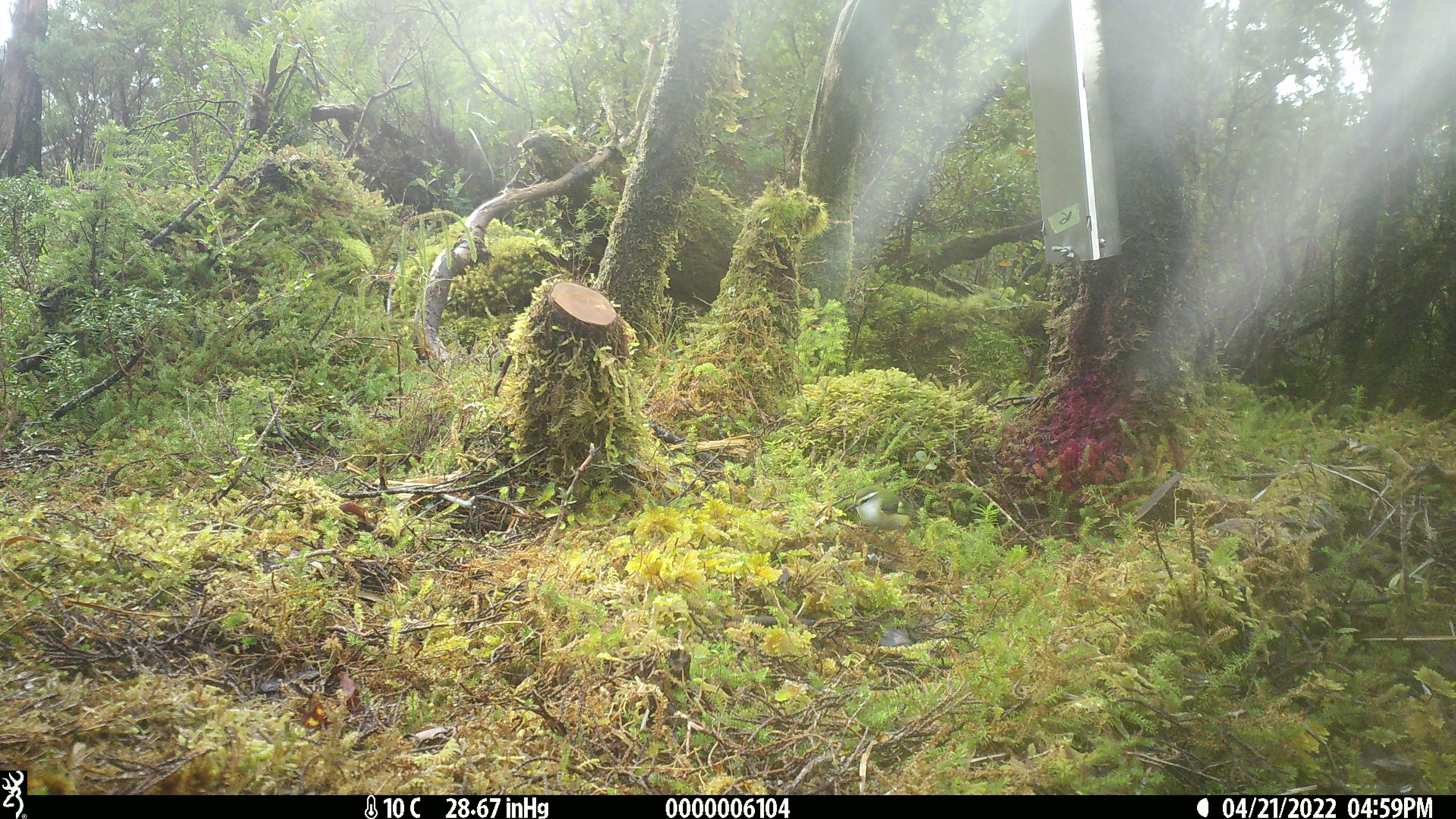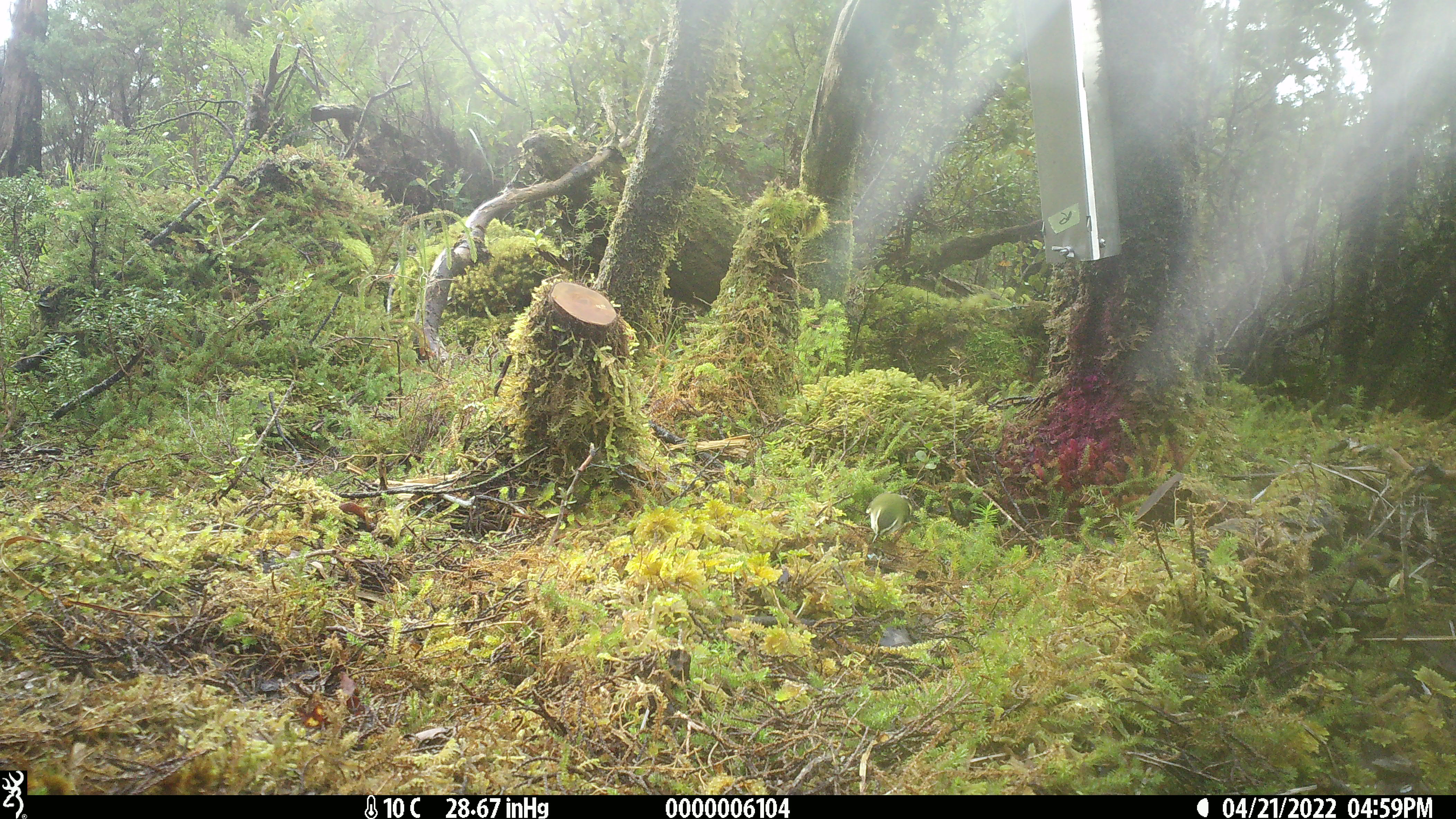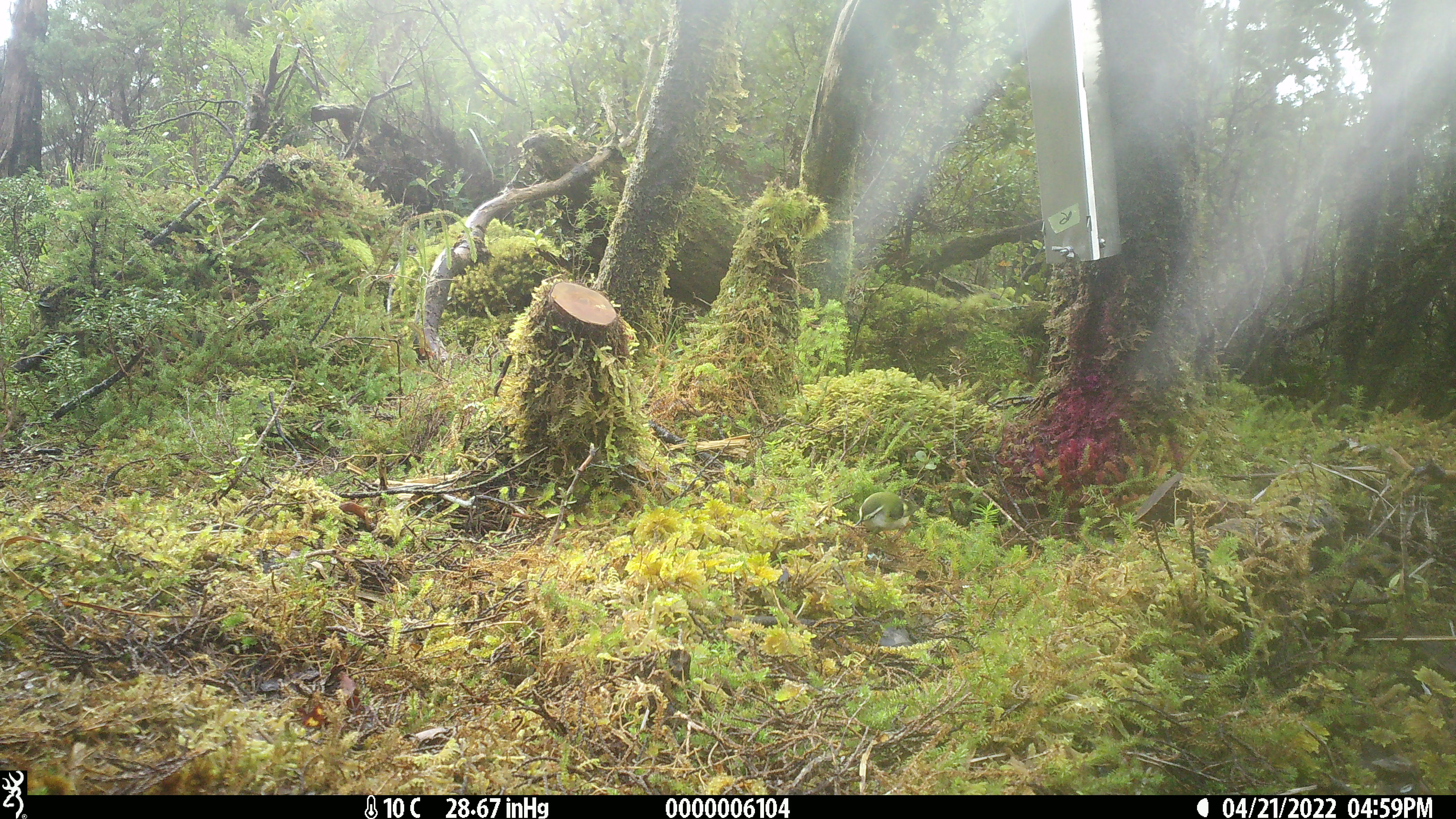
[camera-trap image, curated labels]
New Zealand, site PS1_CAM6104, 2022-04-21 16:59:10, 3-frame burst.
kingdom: Animalia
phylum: Chordata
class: Aves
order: Passeriformes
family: Acanthisittidae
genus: Acanthisitta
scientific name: Acanthisitta chloris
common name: rifleman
Rifleman (Acanthisitta chloris).